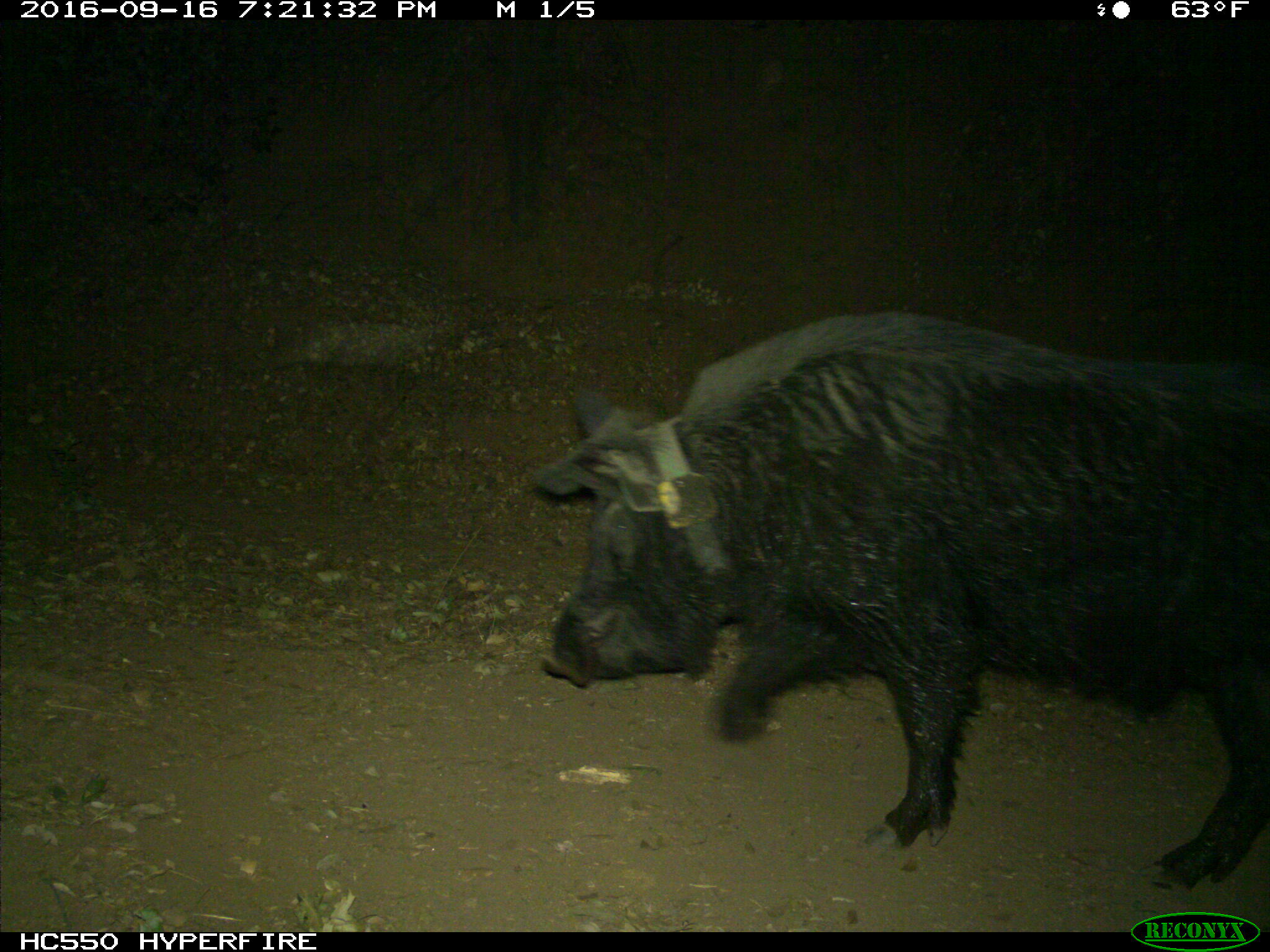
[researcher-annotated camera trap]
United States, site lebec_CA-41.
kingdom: Animalia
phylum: Chordata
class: Mammalia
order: Artiodactyla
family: Suidae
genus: Sus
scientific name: Sus scrofa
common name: wild boar